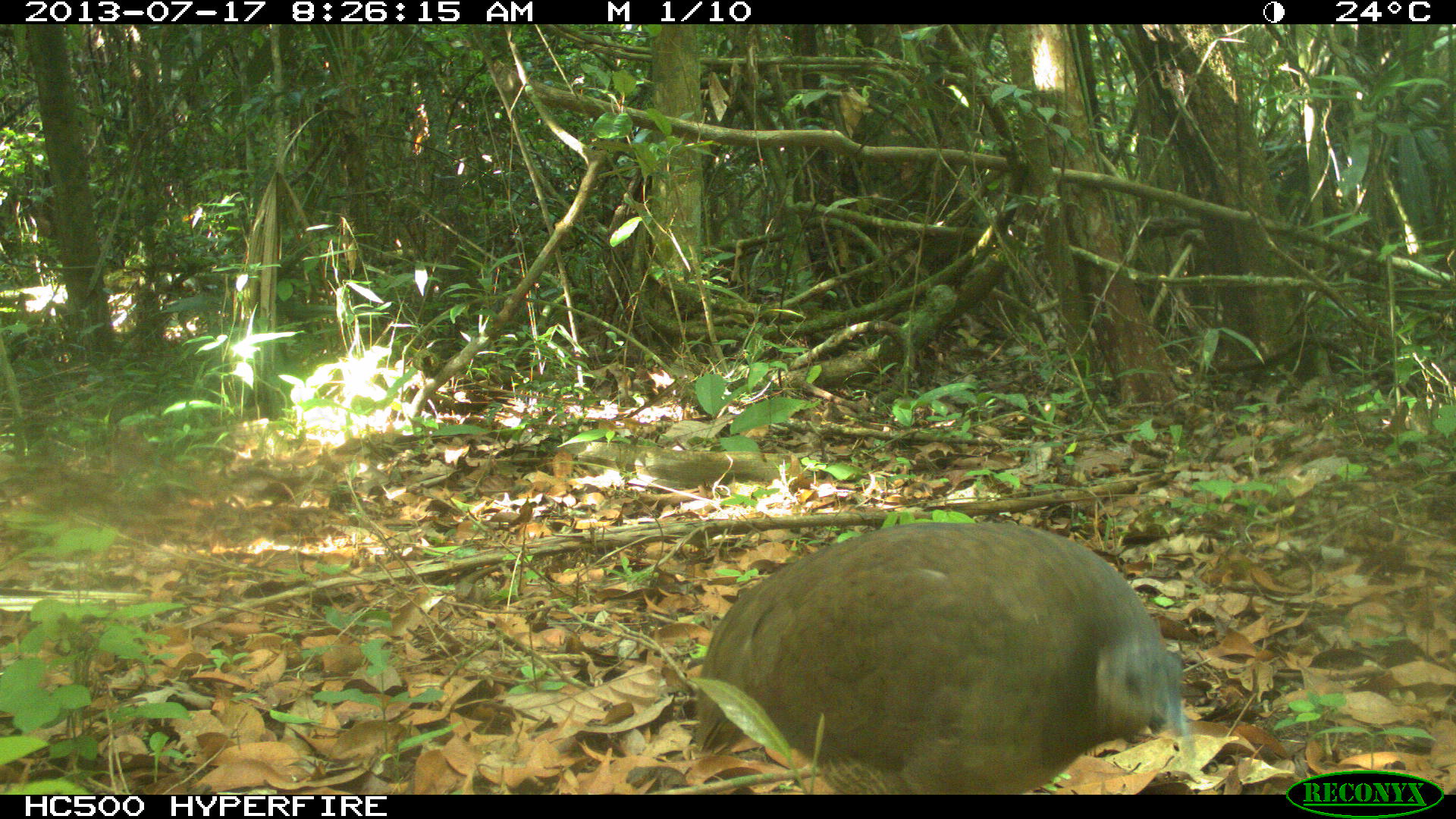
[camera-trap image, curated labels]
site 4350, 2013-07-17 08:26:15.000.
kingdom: Animalia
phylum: Chordata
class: Aves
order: Tinamiformes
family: Tinamidae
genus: Tinamus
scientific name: Tinamus major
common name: great tinamou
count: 1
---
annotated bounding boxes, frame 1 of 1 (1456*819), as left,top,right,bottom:
tinamus major: 691,519,1188,794